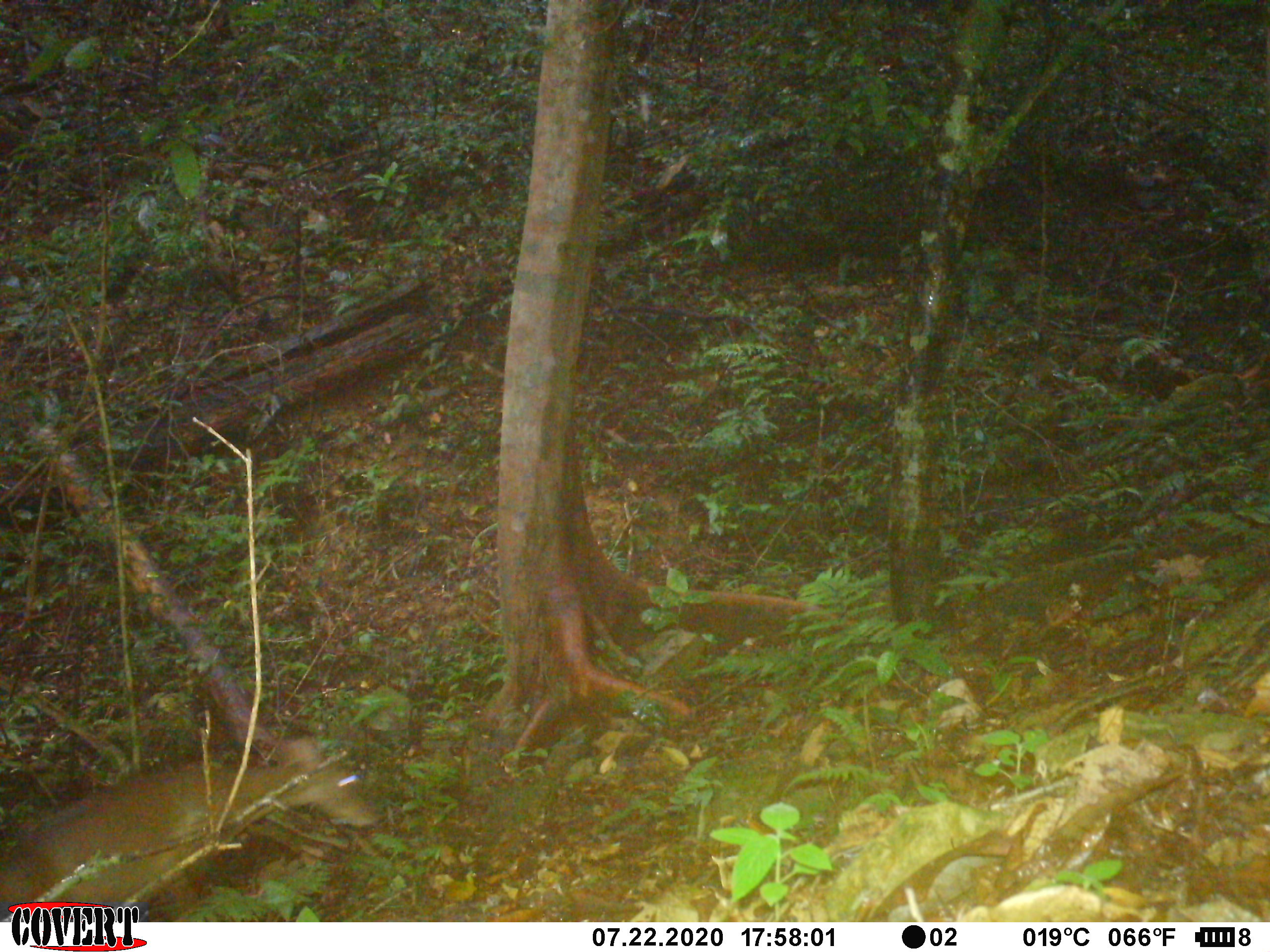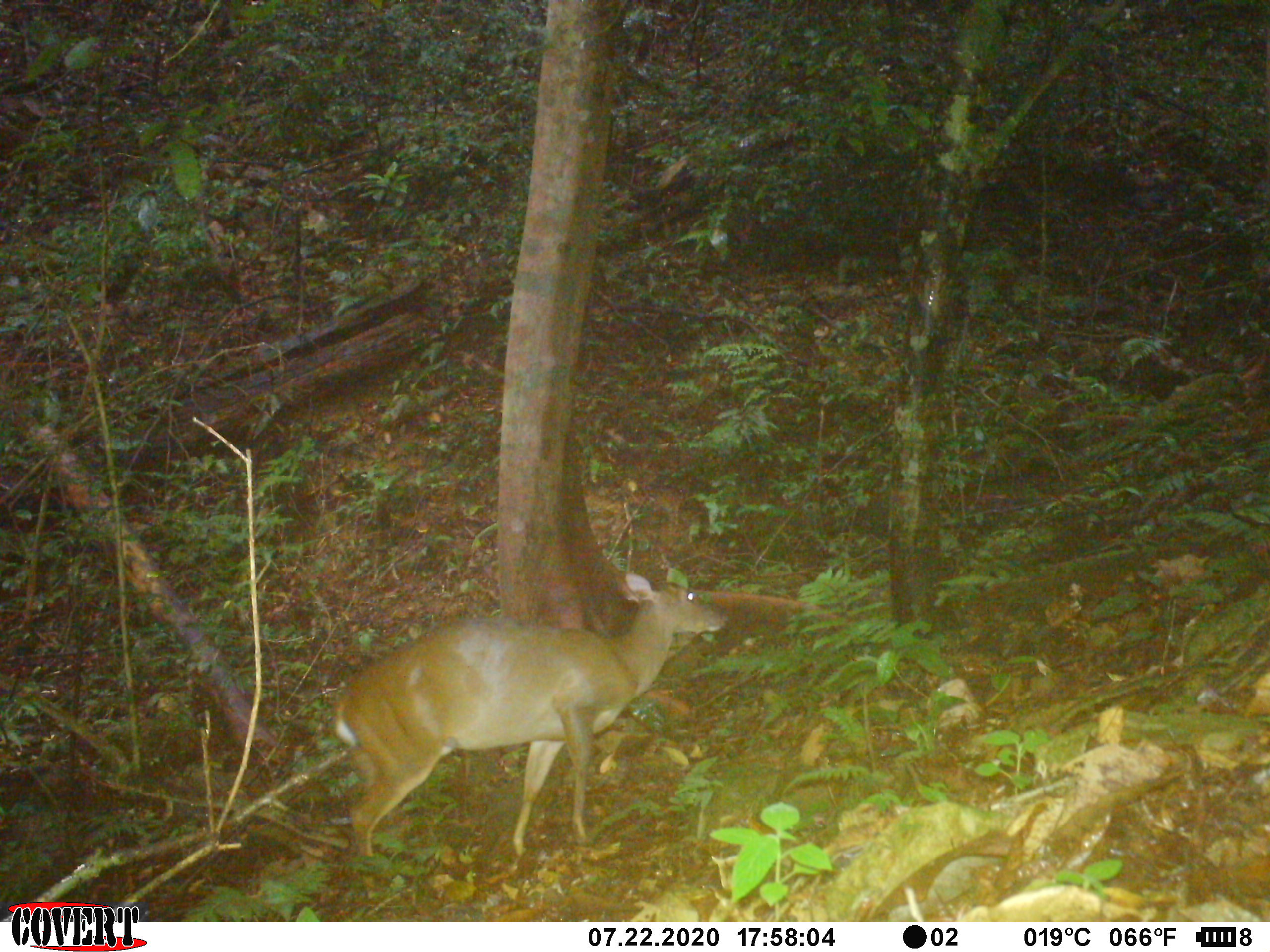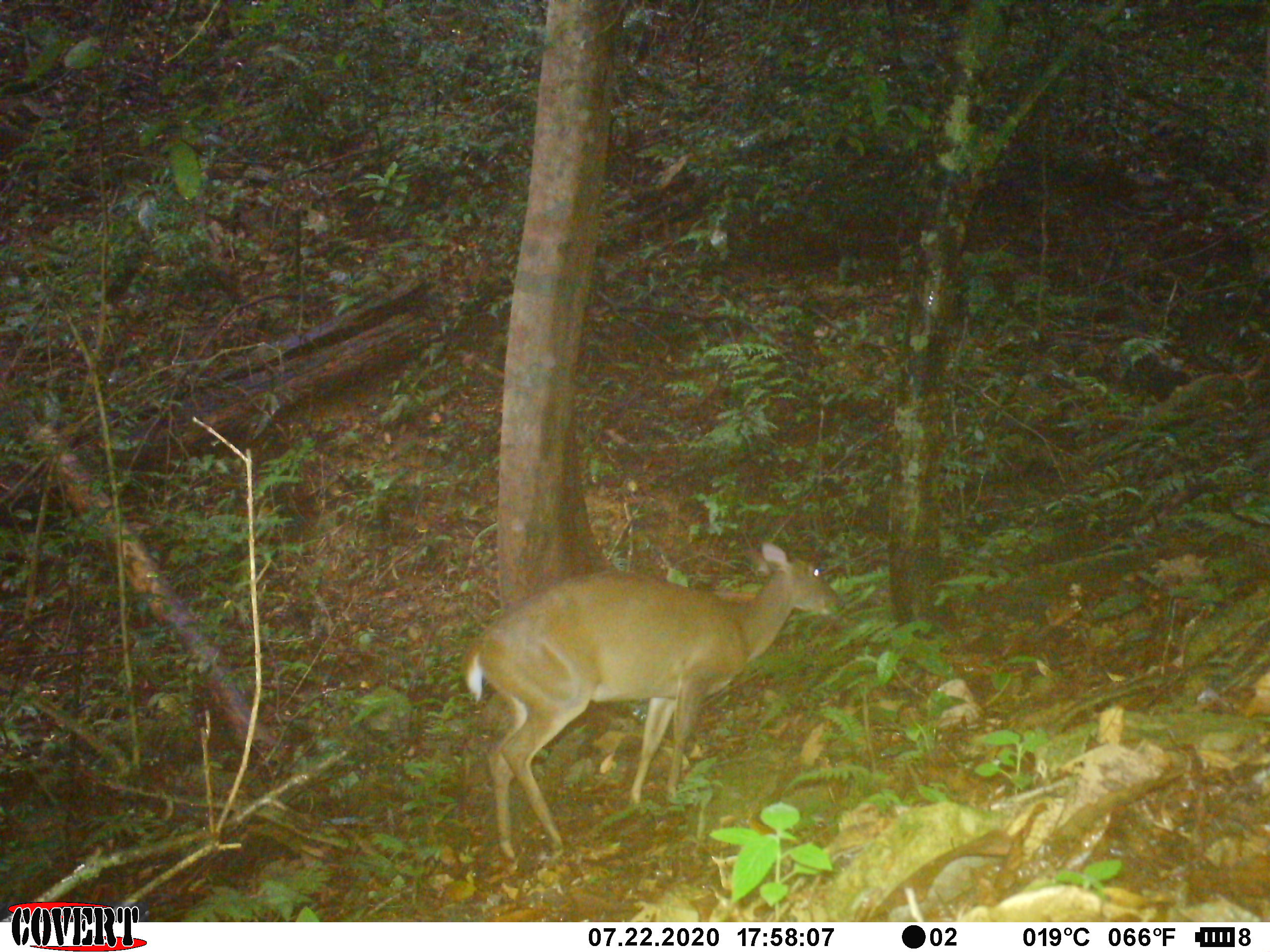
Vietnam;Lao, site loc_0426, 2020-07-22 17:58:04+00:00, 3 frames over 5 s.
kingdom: Animalia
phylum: Chordata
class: Mammalia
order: Artiodactyla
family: Cervidae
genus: Muntiacus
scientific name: Muntiacus vuquangensis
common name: large-antlered muntjac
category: large antlered muntjac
Large antlered muntjac (large-antlered muntjac) (Muntiacus vuquangensis). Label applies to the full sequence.